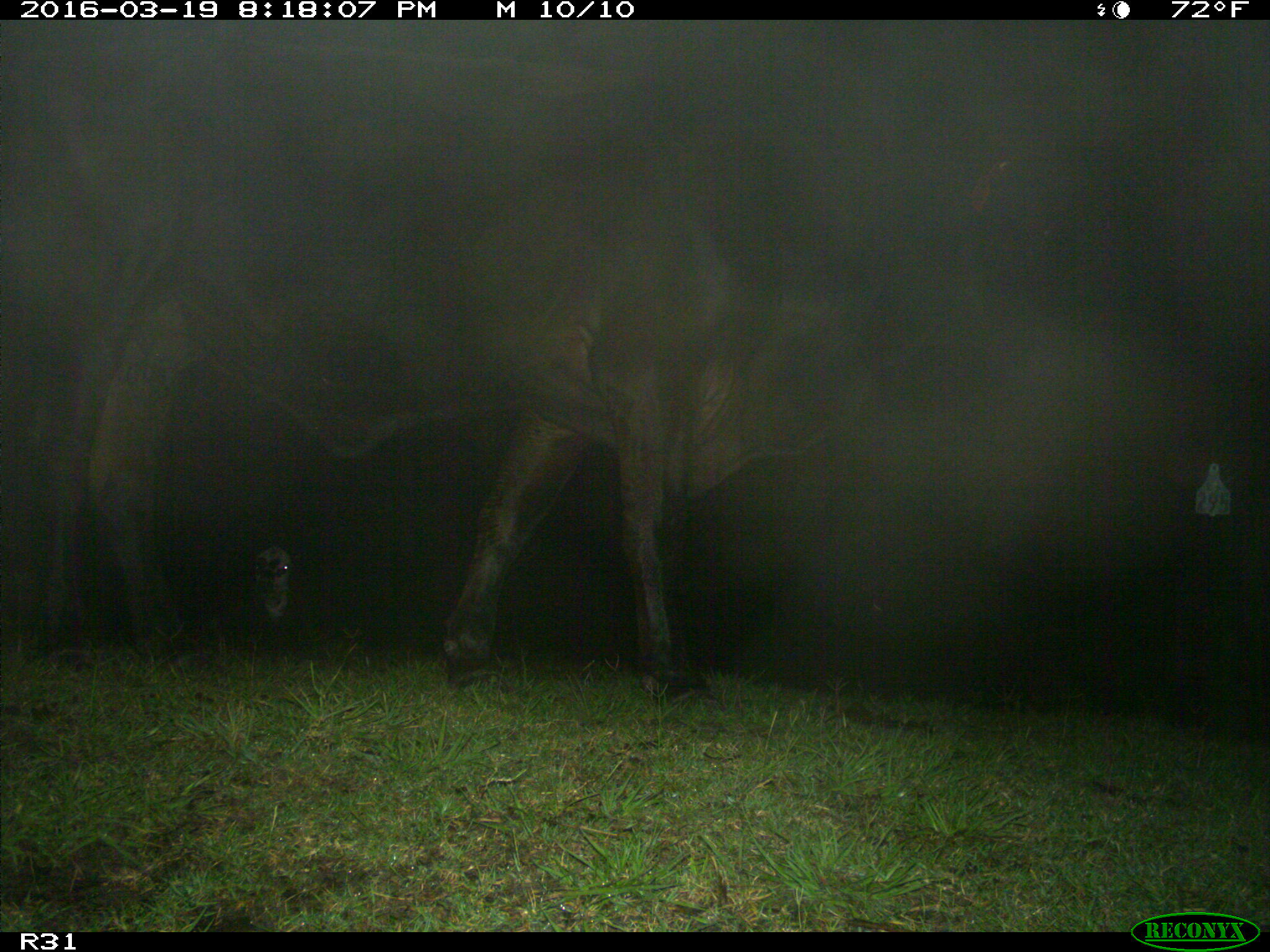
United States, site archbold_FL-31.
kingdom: Animalia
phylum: Chordata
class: Mammalia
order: Artiodactyla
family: Bovidae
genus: Bos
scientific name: Bos taurus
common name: domestic cow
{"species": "Bos taurus (domestic cow)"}